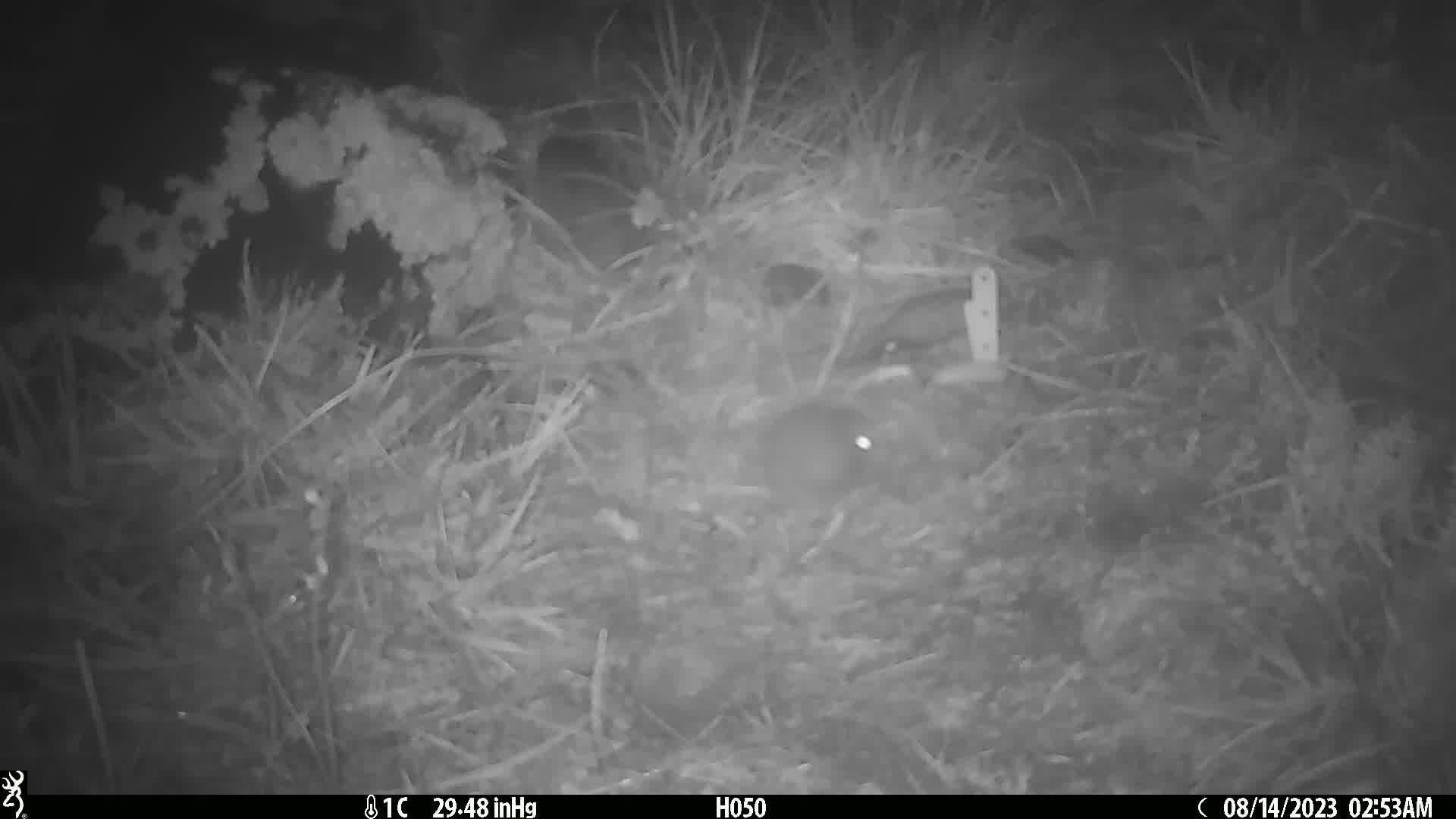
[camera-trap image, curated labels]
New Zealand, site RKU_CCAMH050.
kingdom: Animalia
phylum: Chordata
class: Mammalia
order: Rodentia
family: Muridae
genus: Rattus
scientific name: Rattus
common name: rat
Rat (Rattus).